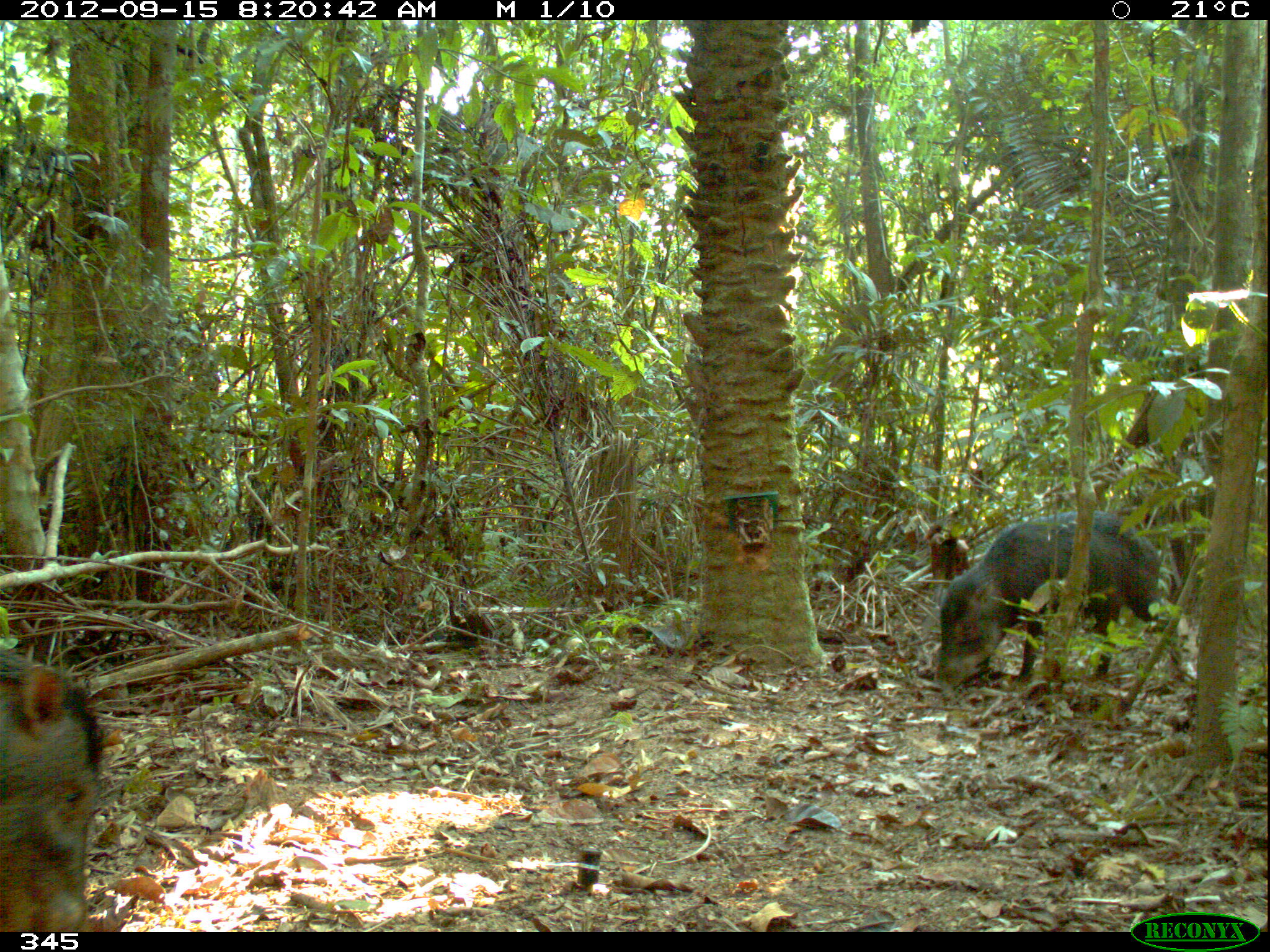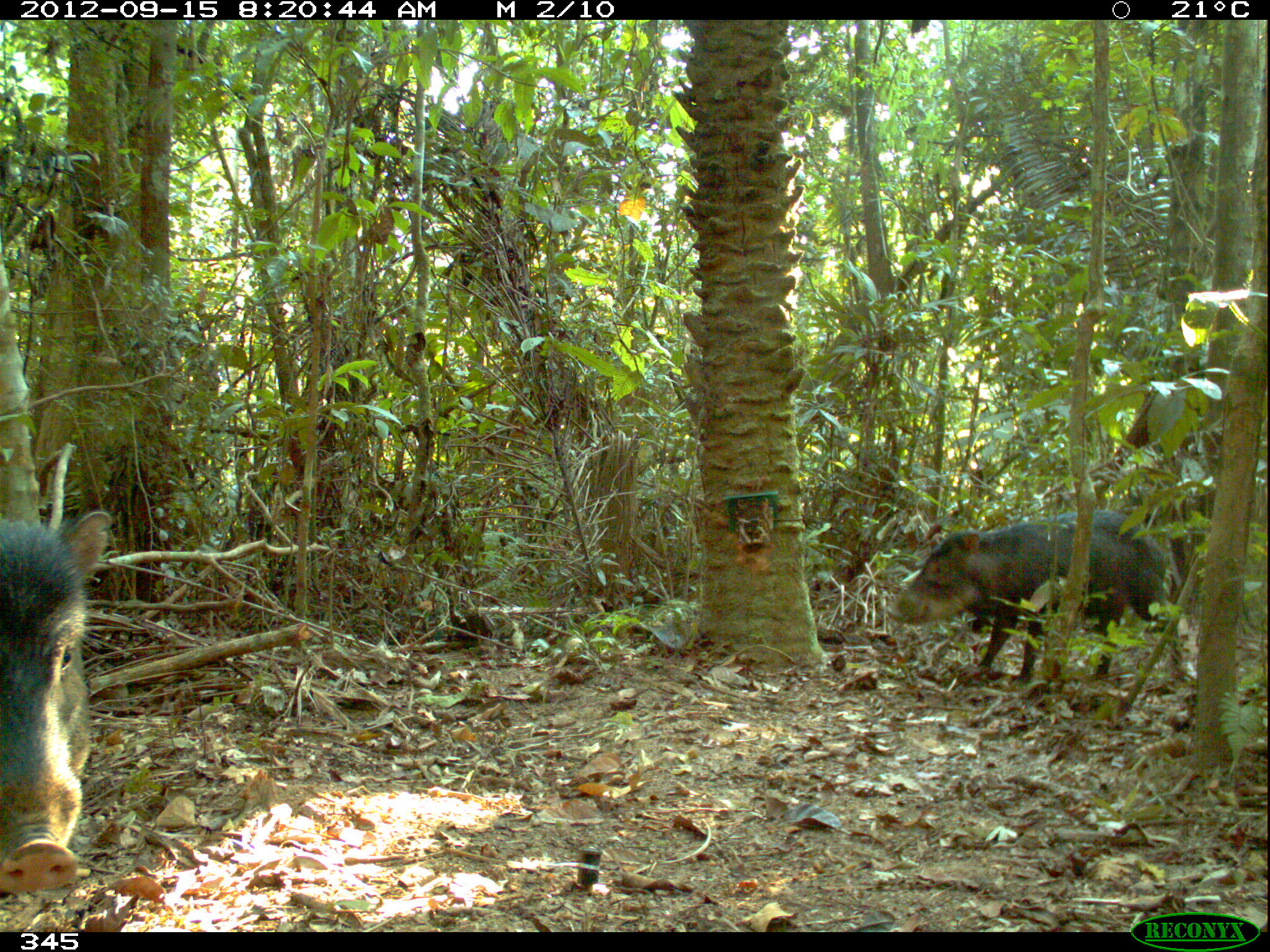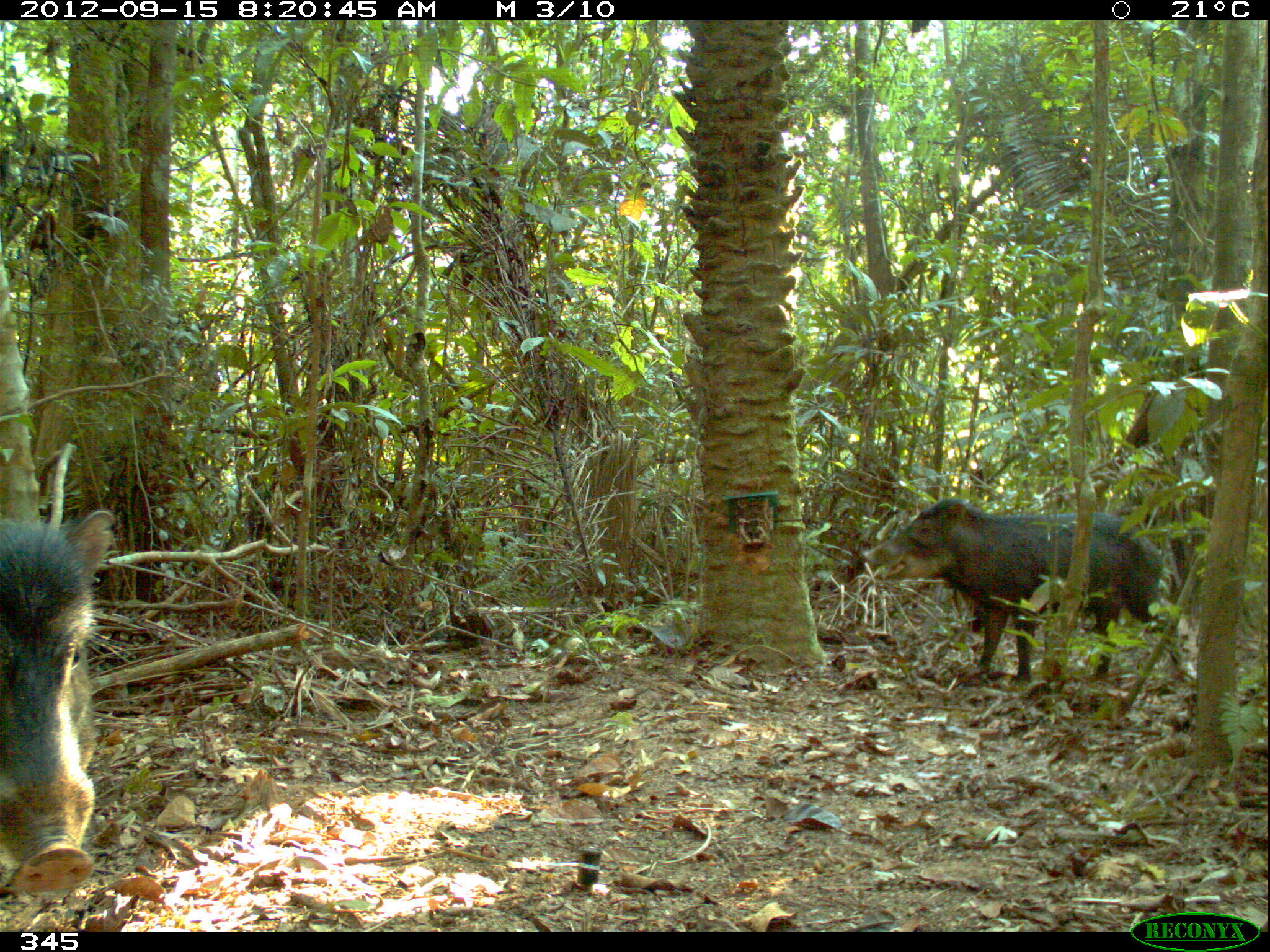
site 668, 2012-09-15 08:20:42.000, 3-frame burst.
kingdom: Animalia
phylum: Chordata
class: Mammalia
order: Artiodactyla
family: Tayassuidae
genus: Tayassu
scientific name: Tayassu pecari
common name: white-lipped peccary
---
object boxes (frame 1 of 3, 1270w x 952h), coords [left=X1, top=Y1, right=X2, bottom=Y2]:
tayassu pecari: [left=935, top=505, right=1192, bottom=698]; [left=0, top=647, right=103, bottom=932]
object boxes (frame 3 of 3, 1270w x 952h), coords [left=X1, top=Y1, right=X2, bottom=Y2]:
tayassu pecari: [left=861, top=495, right=1181, bottom=681]; [left=0, top=504, right=110, bottom=896]